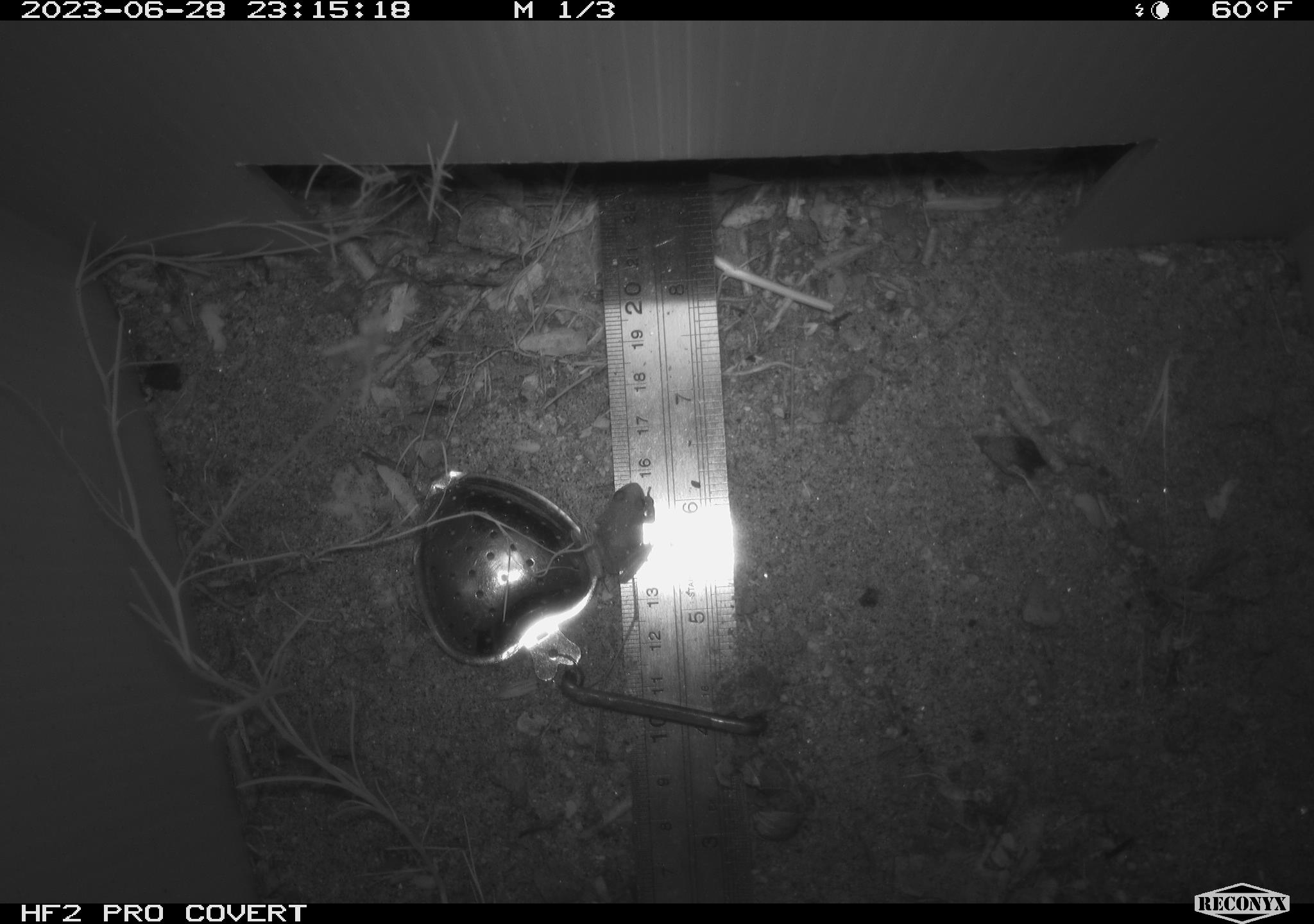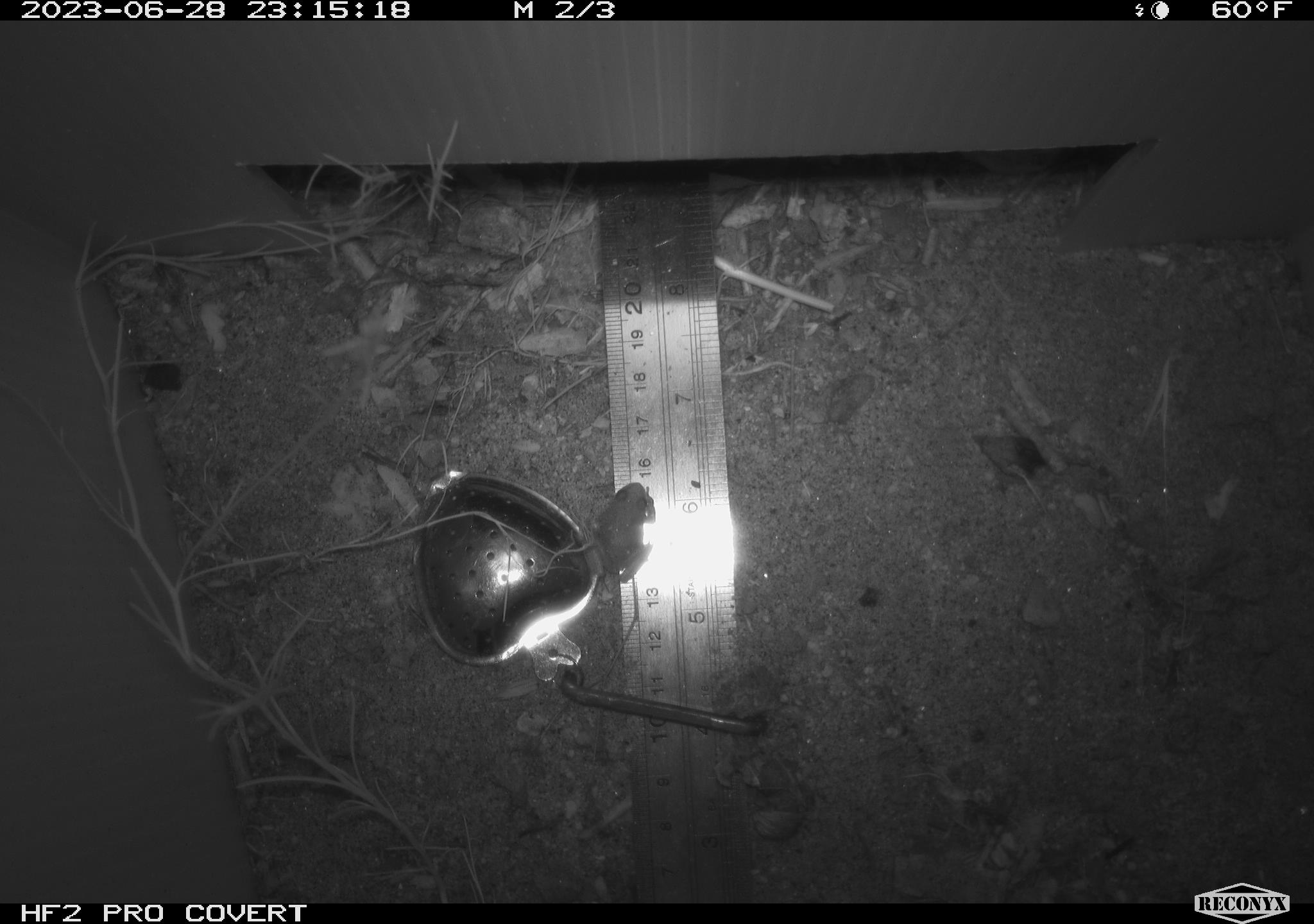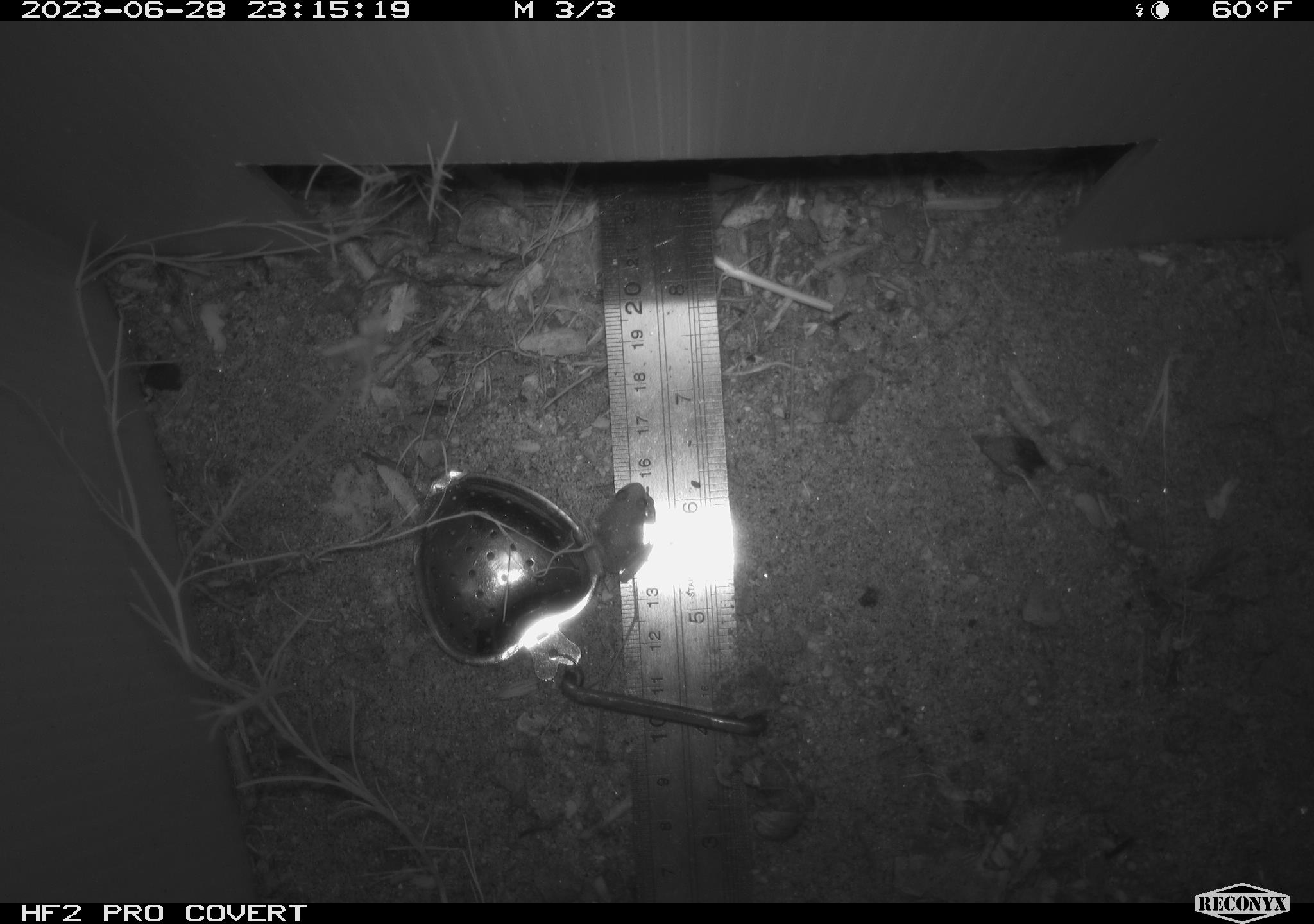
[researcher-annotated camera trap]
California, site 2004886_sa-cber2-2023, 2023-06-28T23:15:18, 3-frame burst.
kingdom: Animalia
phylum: Chordata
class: Amphibia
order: Anura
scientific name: Anura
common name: frogs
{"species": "frogs (Anura)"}